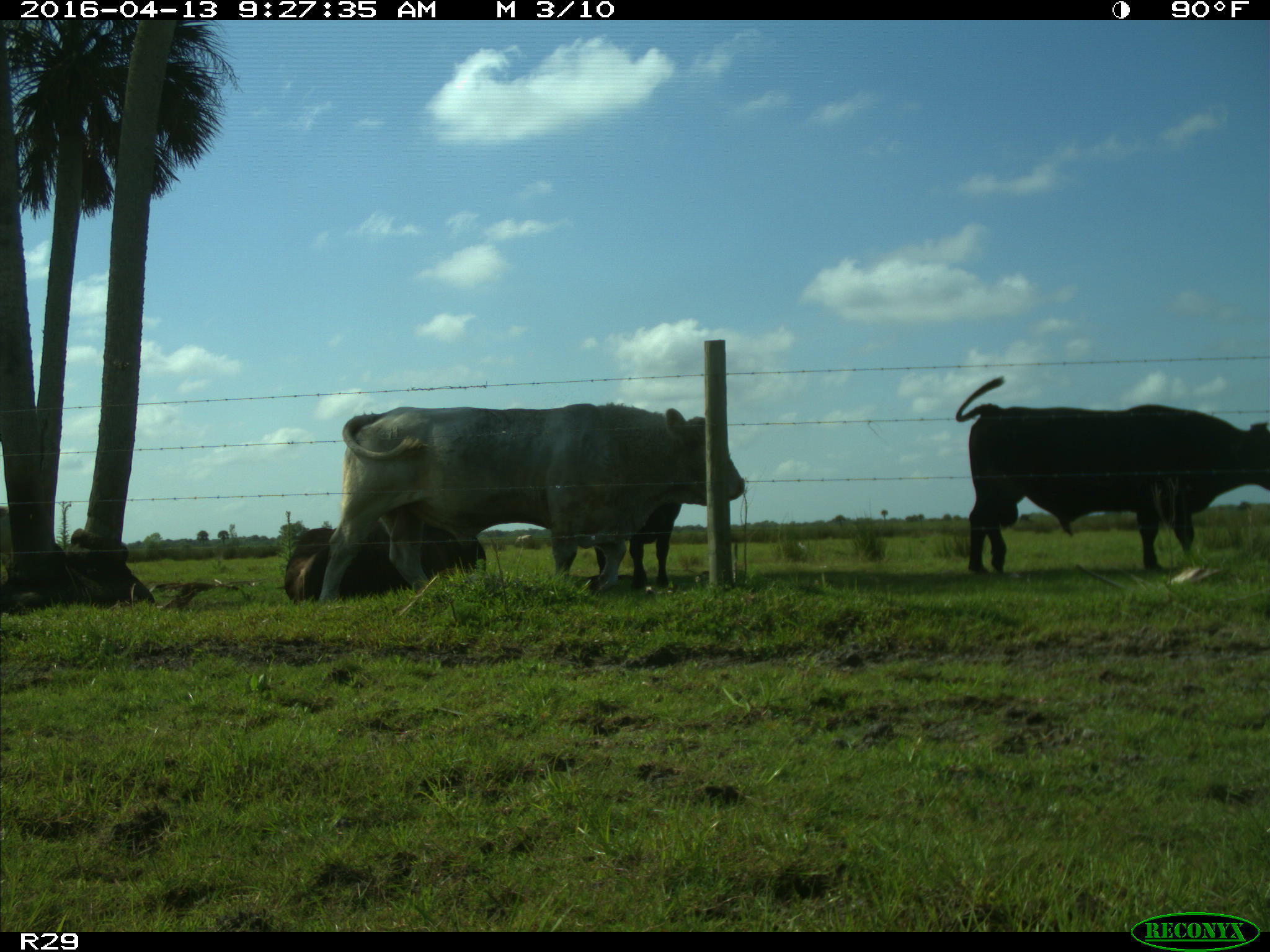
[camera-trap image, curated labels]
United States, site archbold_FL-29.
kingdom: Animalia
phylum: Chordata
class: Mammalia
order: Artiodactyla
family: Bovidae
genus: Bos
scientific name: Bos taurus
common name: domestic cow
Bos taurus (domestic cow).